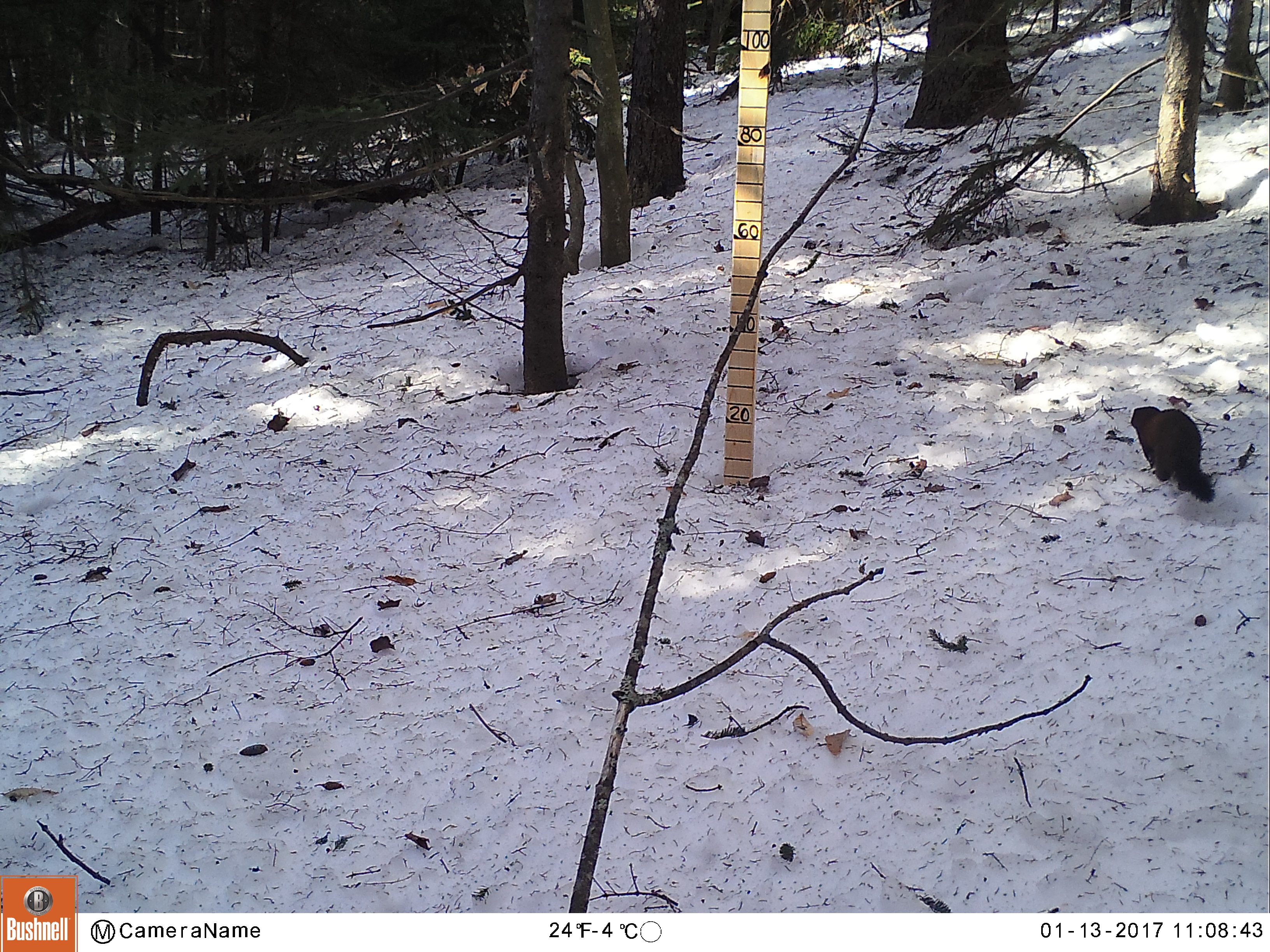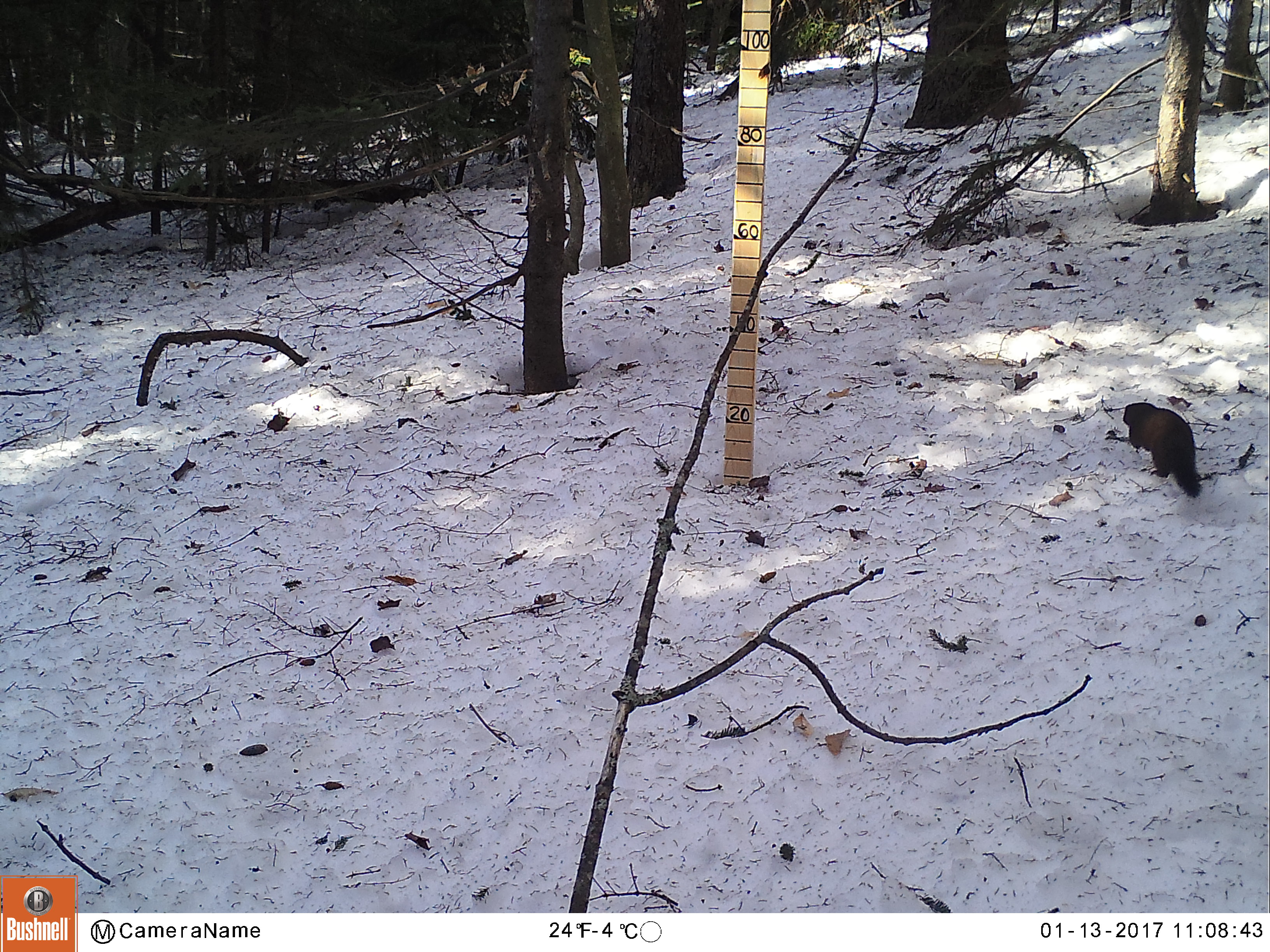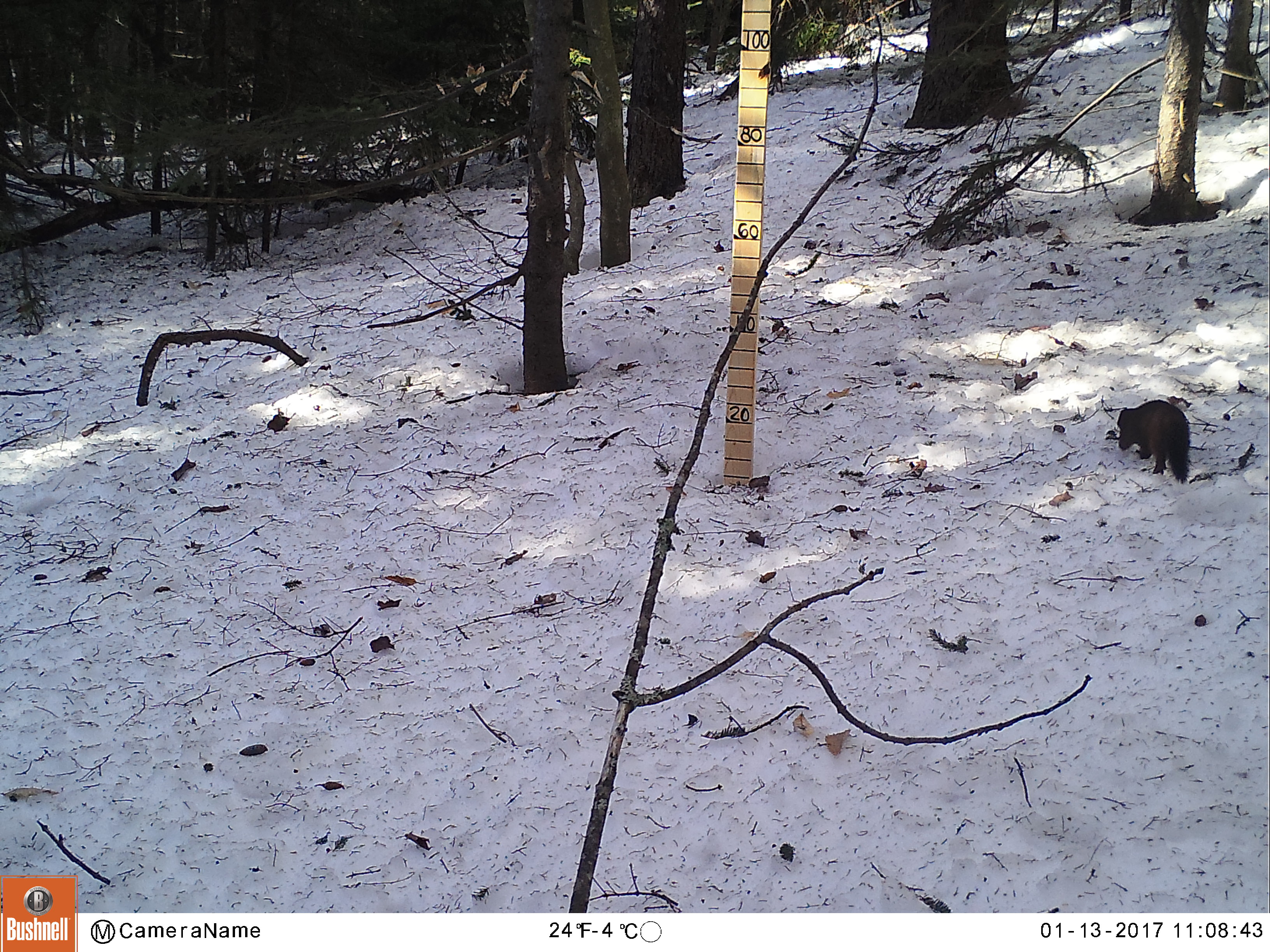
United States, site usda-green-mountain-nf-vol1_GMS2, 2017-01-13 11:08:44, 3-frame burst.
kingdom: Animalia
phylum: Chordata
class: Mammalia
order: Carnivora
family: Mustelidae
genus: Neogale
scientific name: Neogale vison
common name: american mink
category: mink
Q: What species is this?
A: Mink (american mink) (Neogale vison).